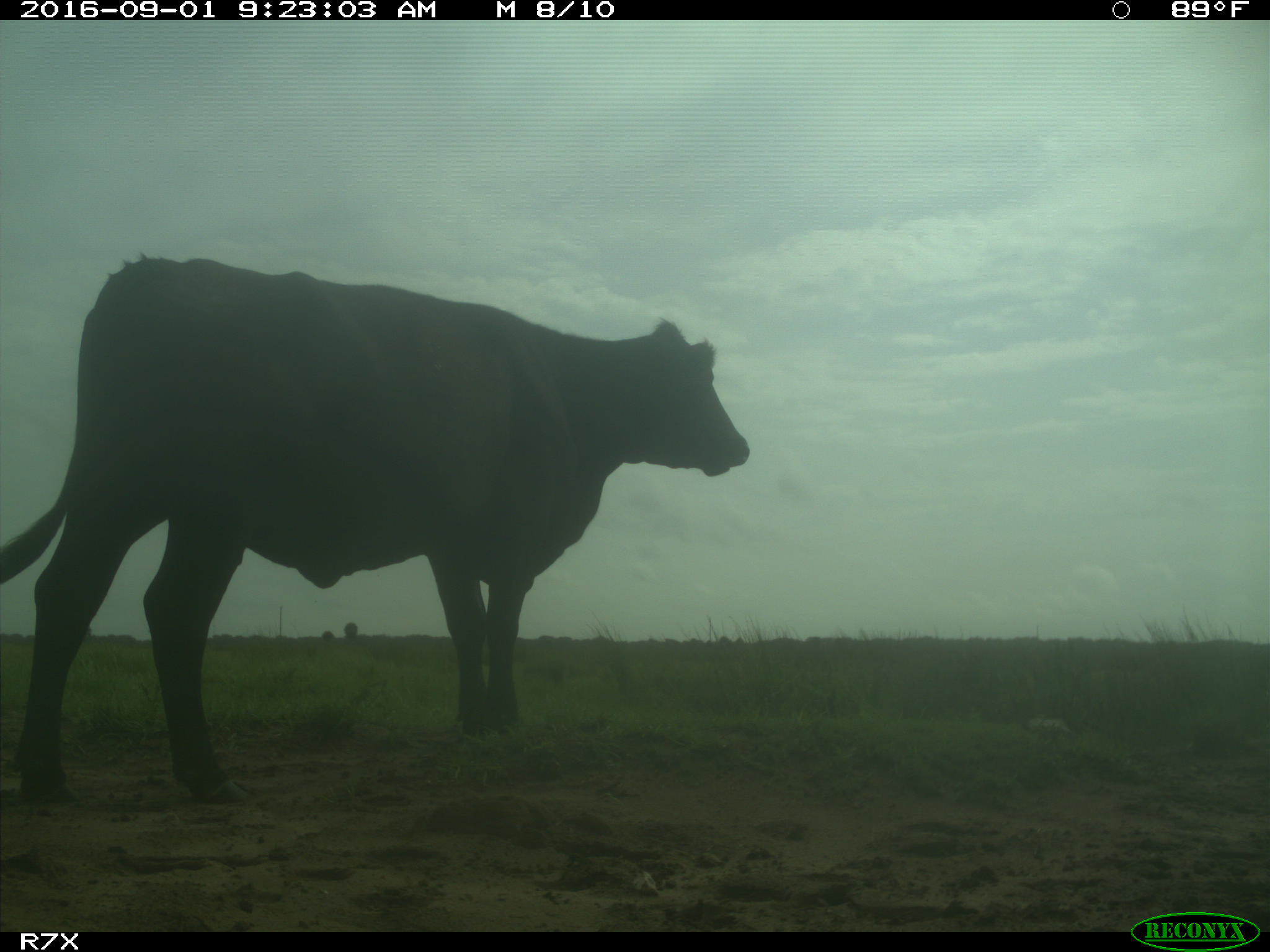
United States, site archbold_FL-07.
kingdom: Animalia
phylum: Chordata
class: Mammalia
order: Artiodactyla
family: Bovidae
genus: Bos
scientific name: Bos taurus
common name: domestic cow